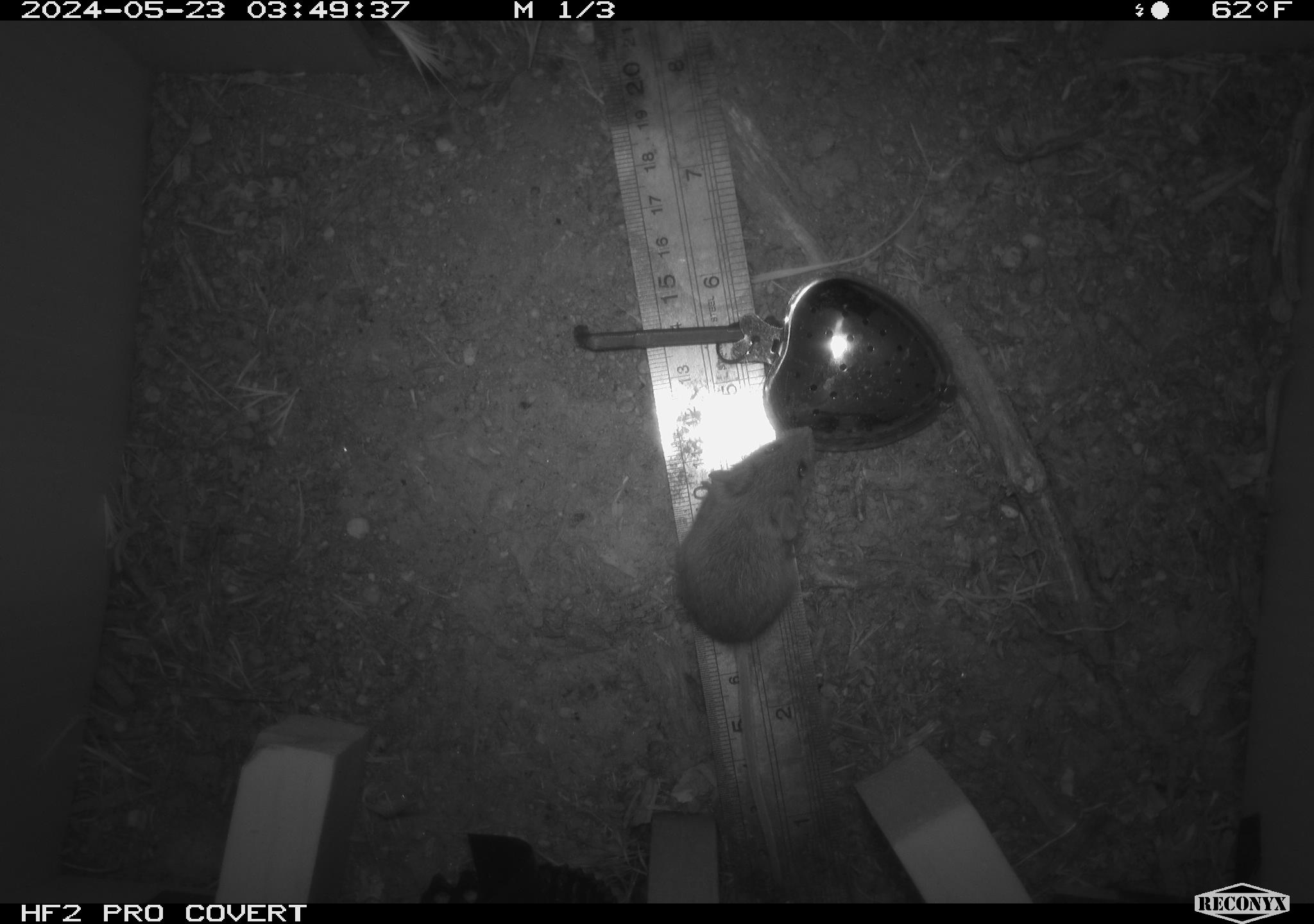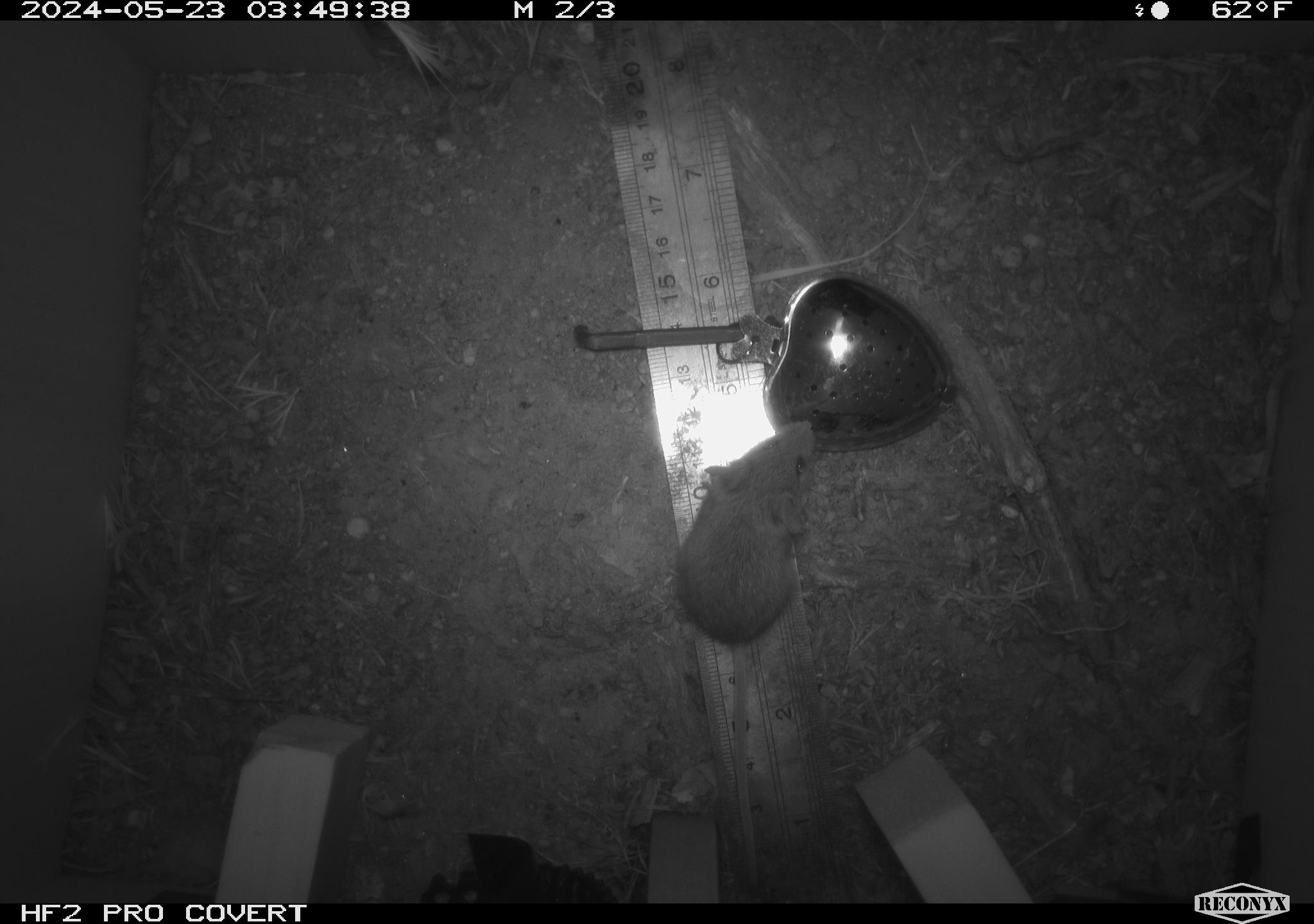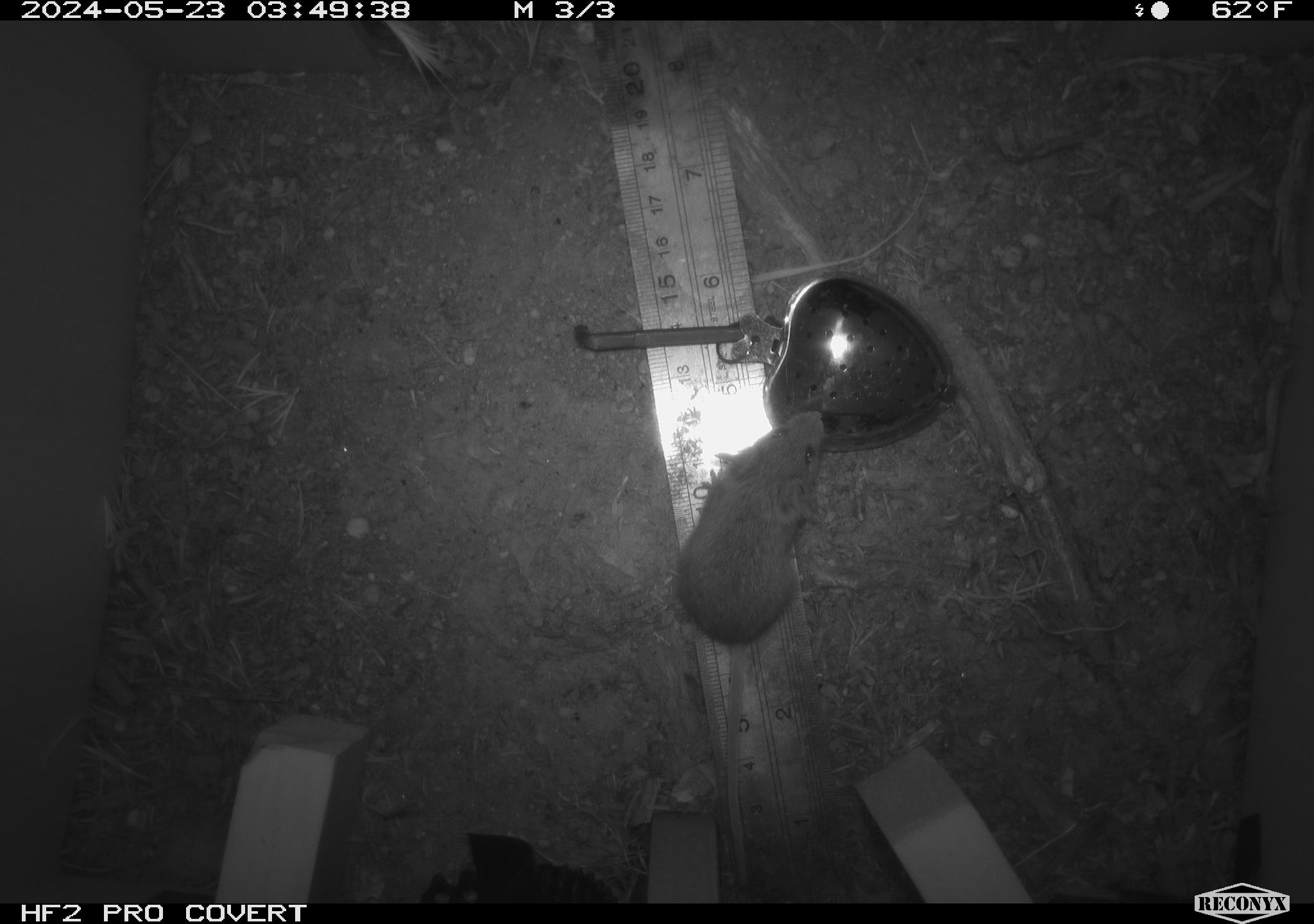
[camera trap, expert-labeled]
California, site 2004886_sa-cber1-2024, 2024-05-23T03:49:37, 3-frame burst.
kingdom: Animalia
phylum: Chordata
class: Mammalia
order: Rodentia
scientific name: Rodentia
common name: mouse species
Mouse species (Rodentia).